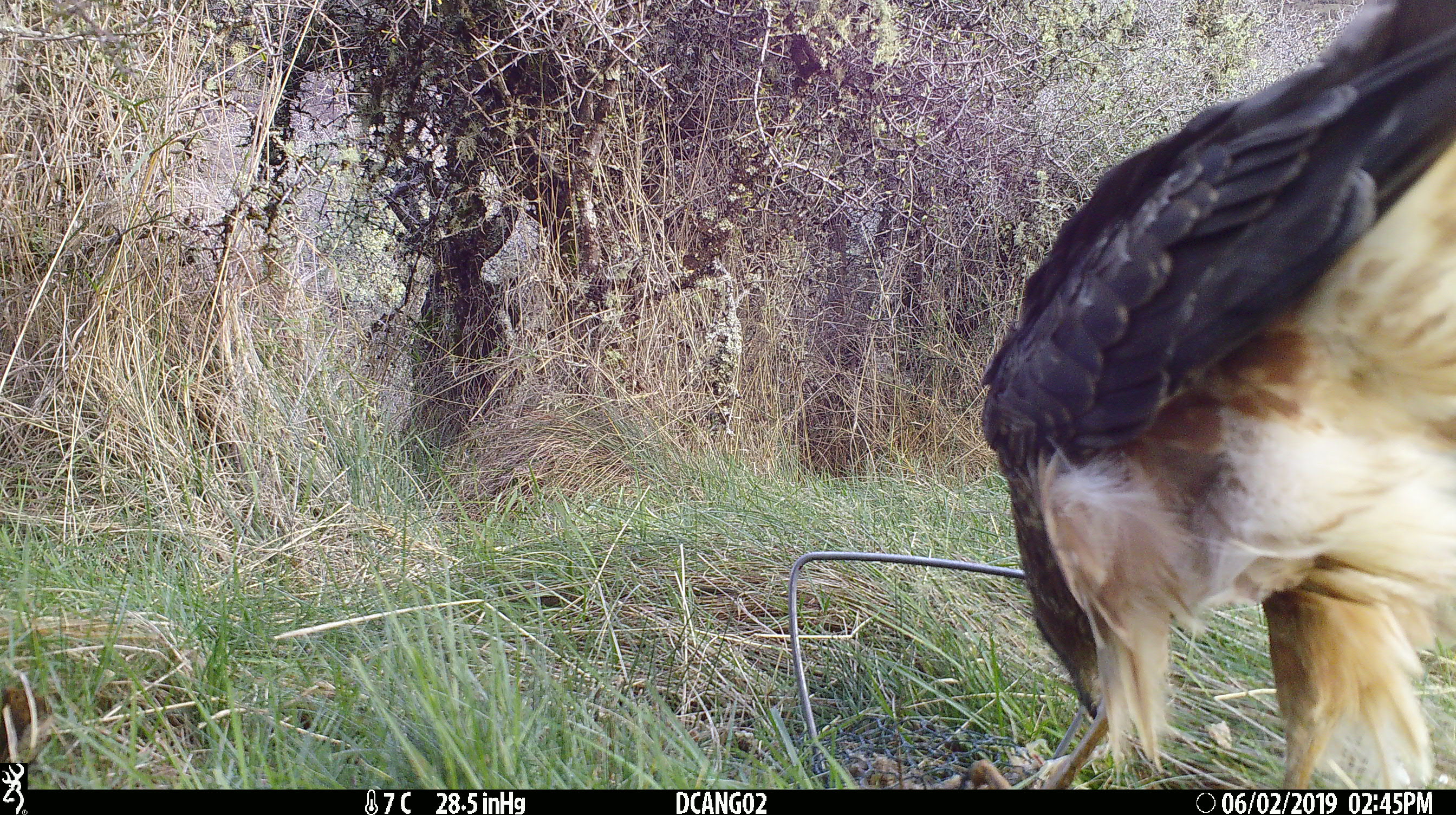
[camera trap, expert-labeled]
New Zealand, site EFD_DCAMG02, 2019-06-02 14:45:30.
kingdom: Animalia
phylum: Chordata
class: Aves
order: Accipitriformes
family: Accipitridae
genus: Circus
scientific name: Circus approximans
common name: swamp harrier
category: harrier